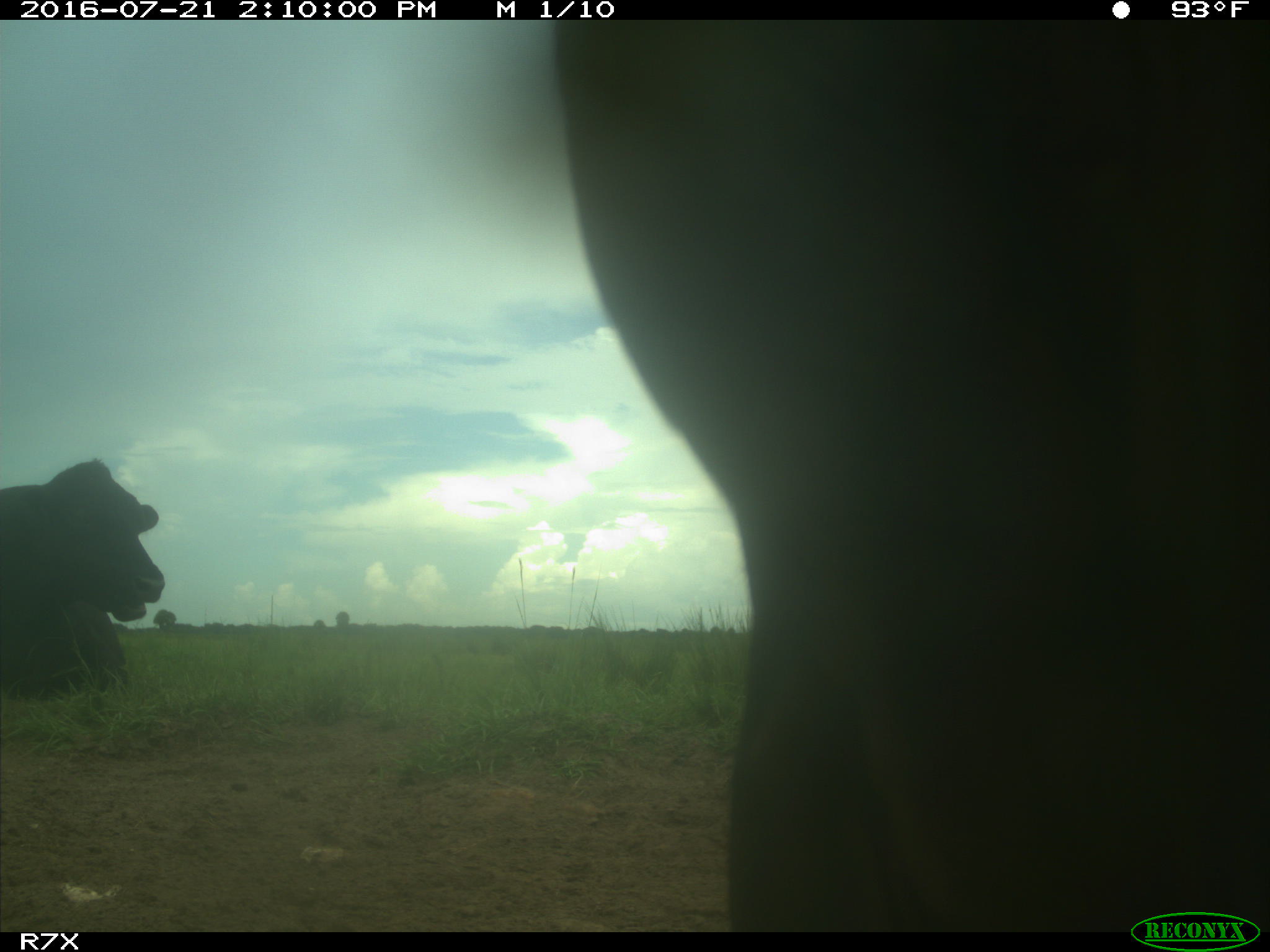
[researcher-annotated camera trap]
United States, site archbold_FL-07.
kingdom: Animalia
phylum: Chordata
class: Mammalia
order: Artiodactyla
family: Bovidae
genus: Bos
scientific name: Bos taurus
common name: domestic cow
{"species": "Bos taurus (domestic cow)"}